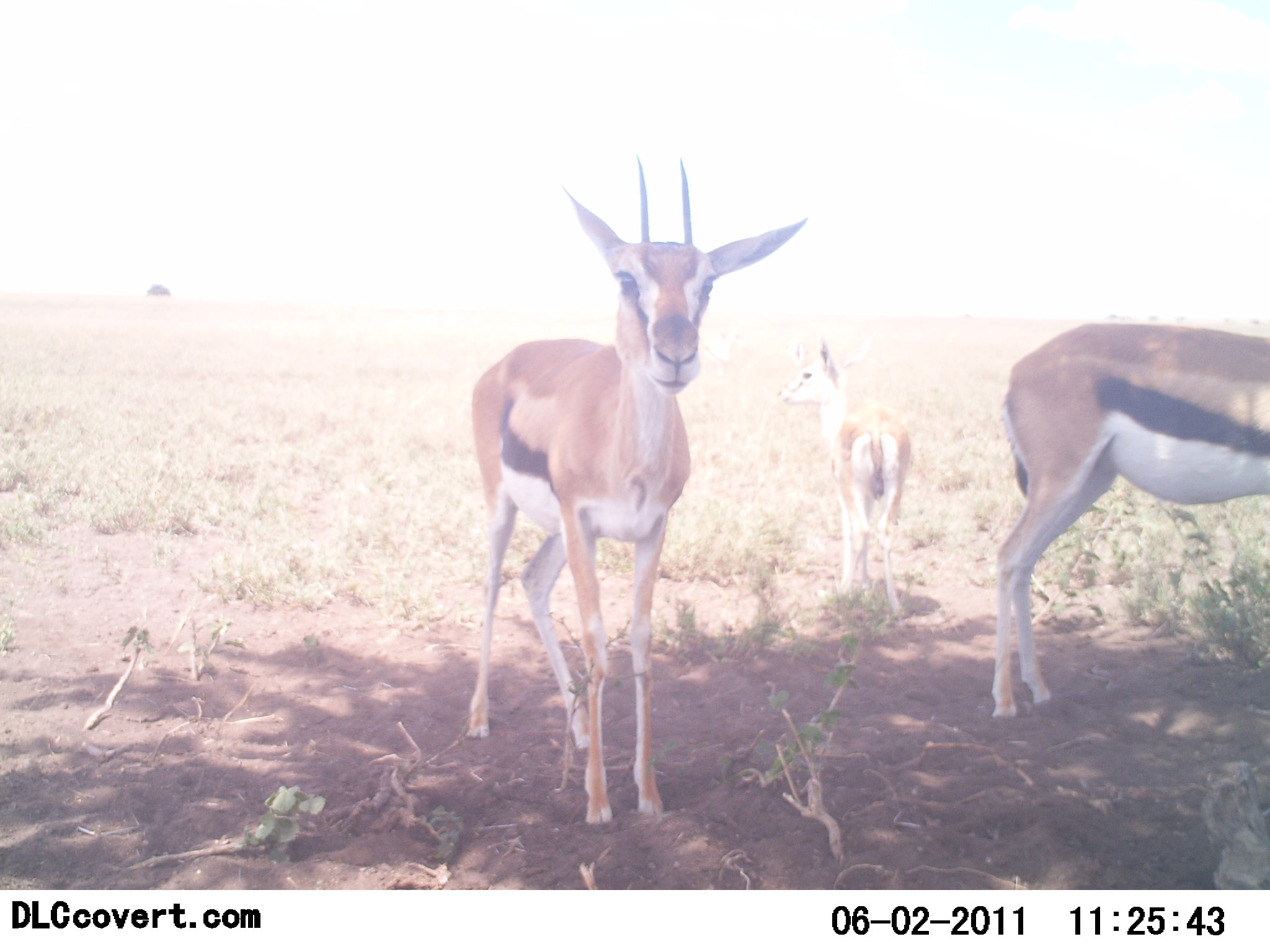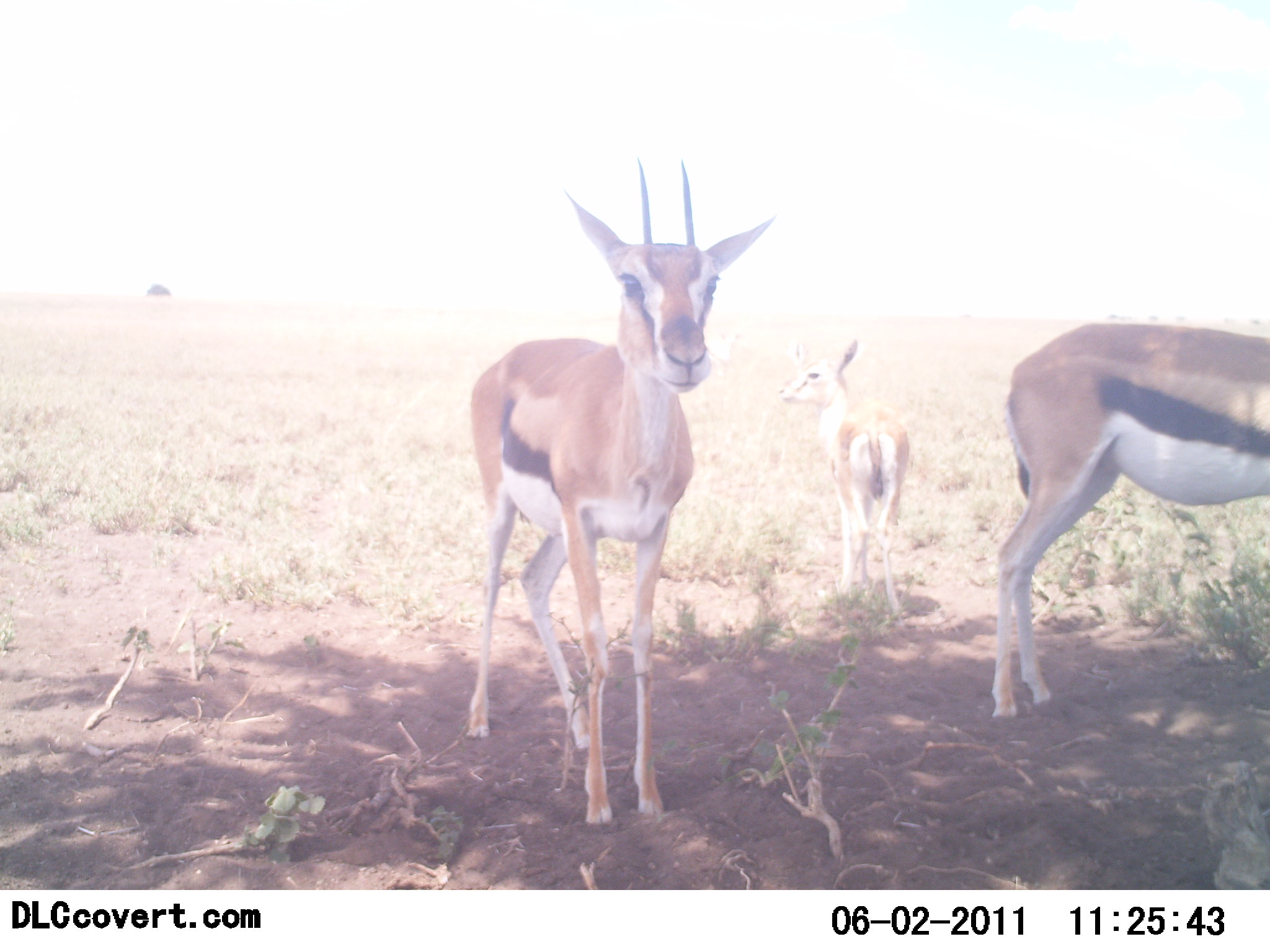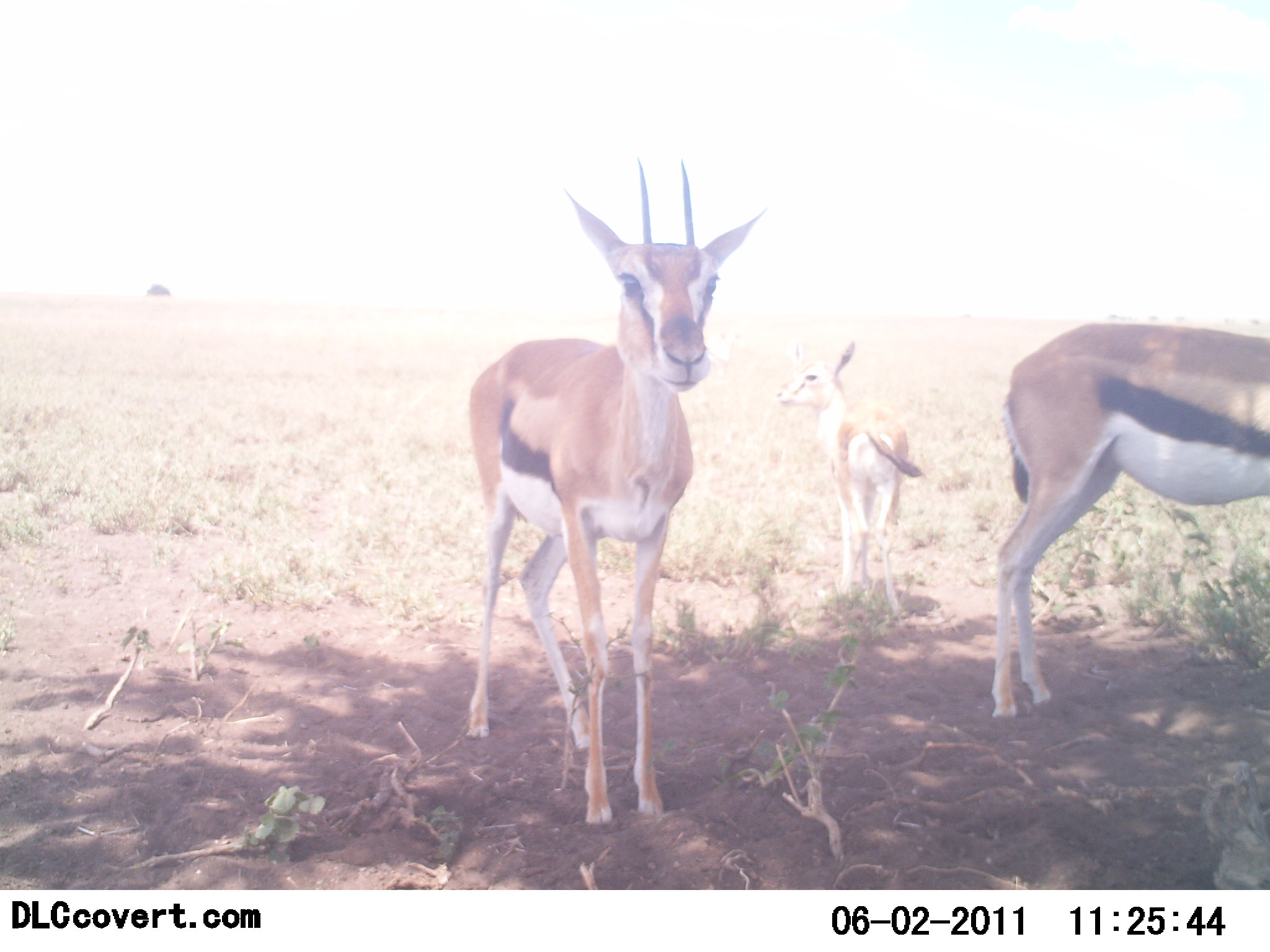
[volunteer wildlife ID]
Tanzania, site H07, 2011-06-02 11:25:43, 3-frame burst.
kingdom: Animalia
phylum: Chordata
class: Mammalia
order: Artiodactyla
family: Bovidae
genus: Eudorcas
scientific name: Eudorcas thomsonii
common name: thomson's gazelle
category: gazellethomsons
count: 3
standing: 92%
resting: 15%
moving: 0%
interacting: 0%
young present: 62%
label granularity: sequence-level